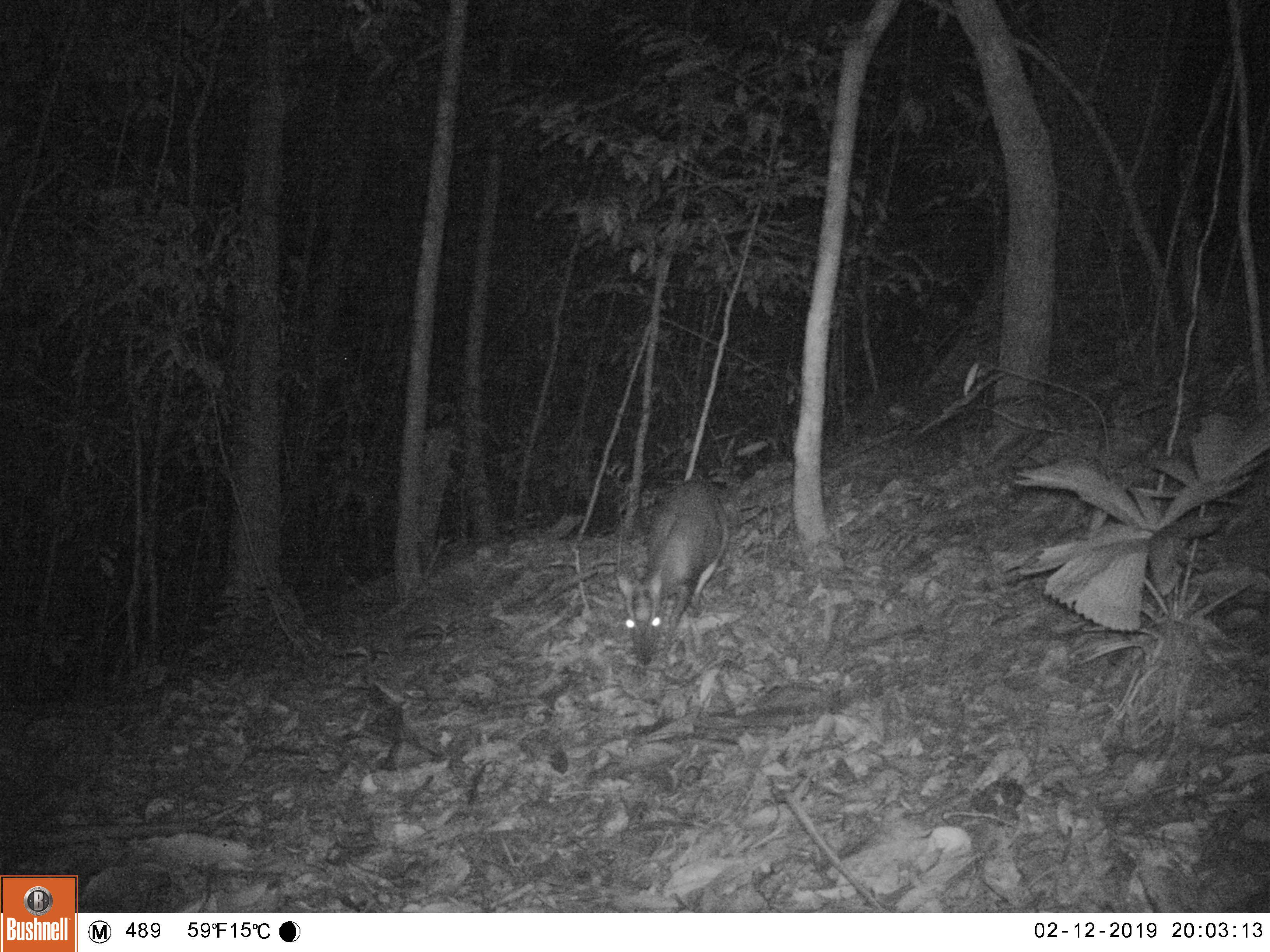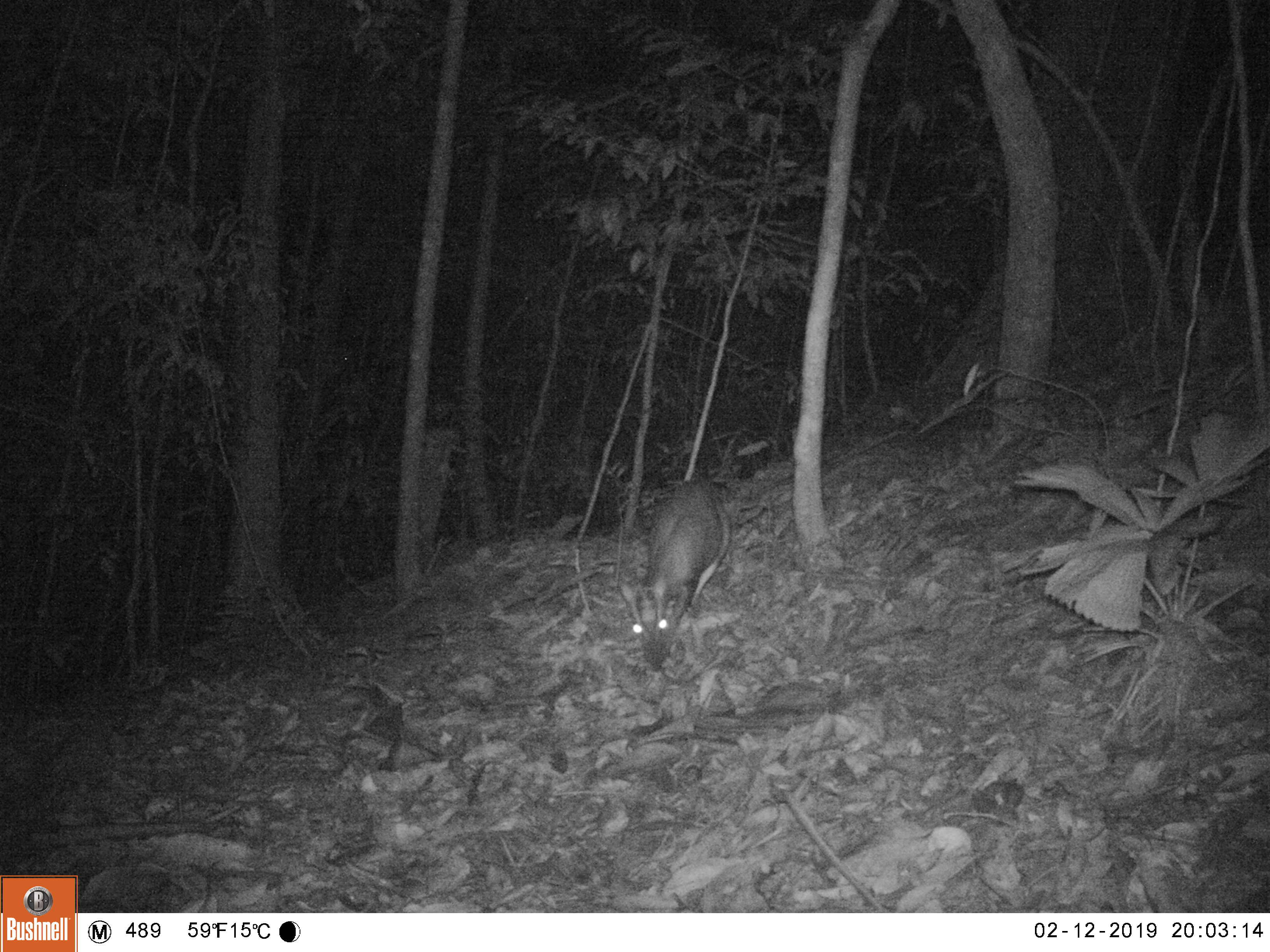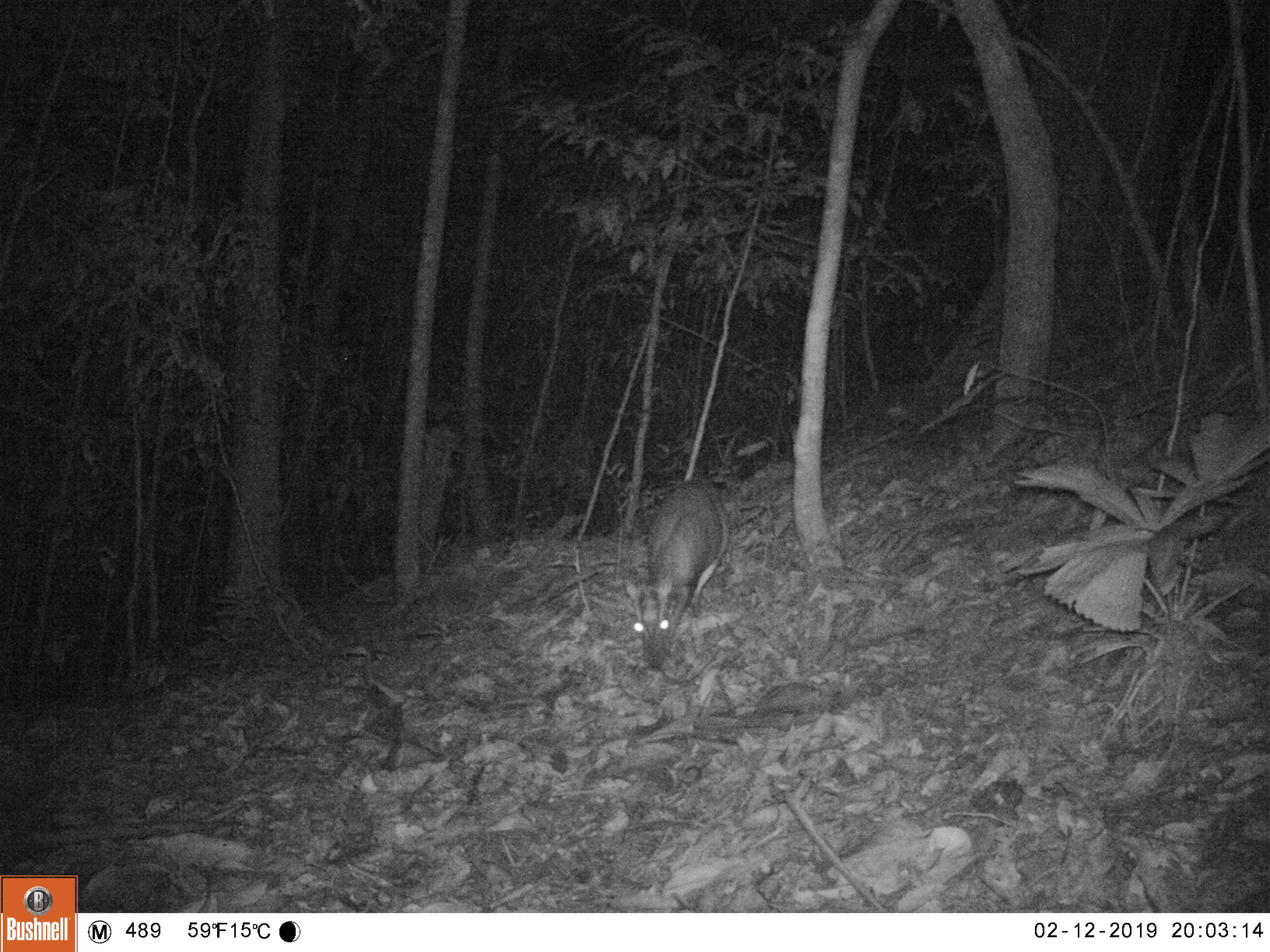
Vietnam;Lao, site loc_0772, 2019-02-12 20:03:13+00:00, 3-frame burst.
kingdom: Animalia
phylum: Chordata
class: Mammalia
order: Artiodactyla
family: Cervidae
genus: Muntiacus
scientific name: Muntiacus rooseveltorum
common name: roosevelt's muntjac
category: roosevelts muntjac group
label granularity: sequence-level